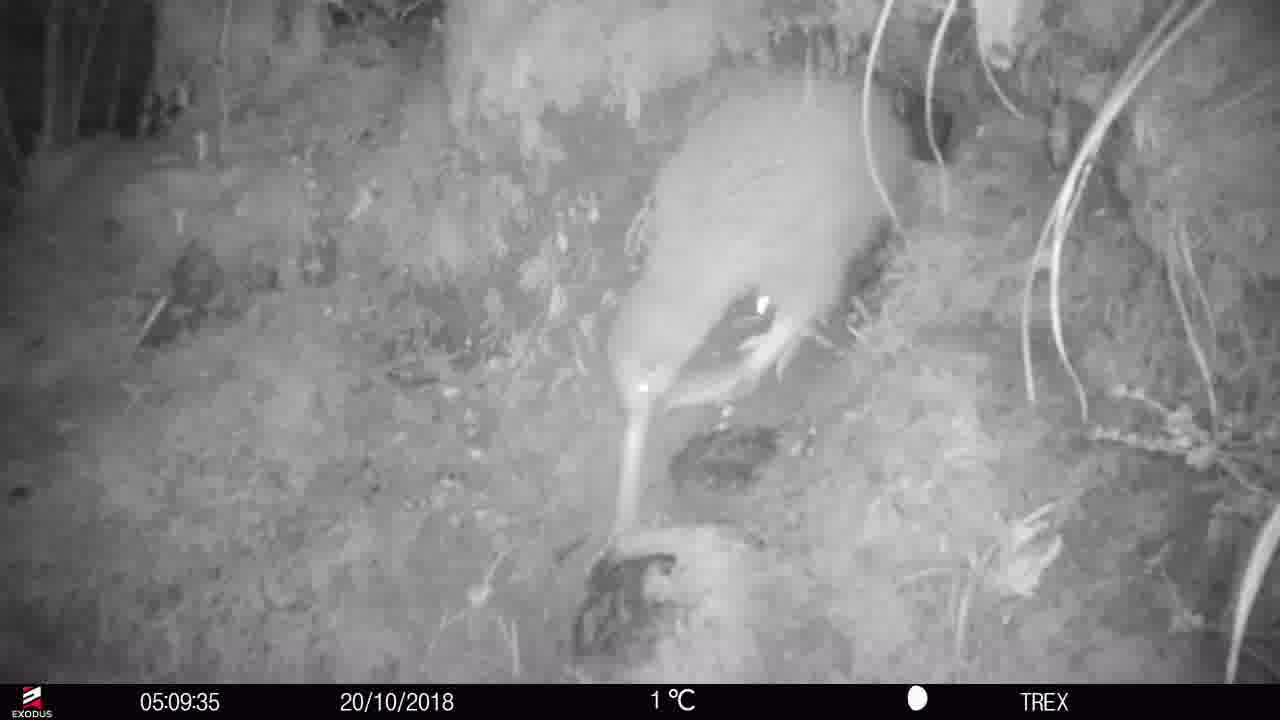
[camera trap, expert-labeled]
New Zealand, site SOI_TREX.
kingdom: Animalia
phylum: Chordata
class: Aves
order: Apterygiformes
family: Apterygidae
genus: Apteryx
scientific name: Apteryx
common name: kiwi